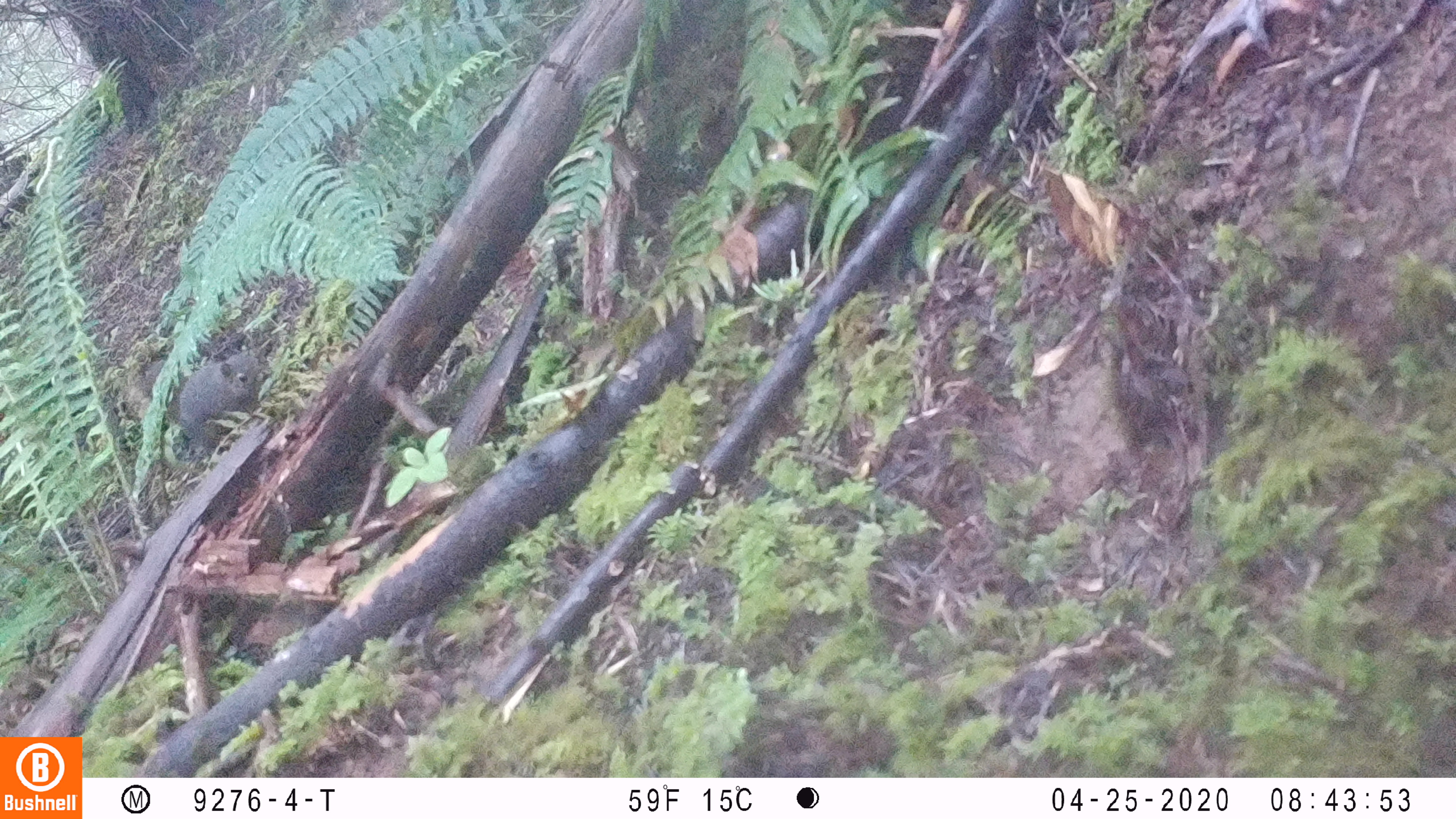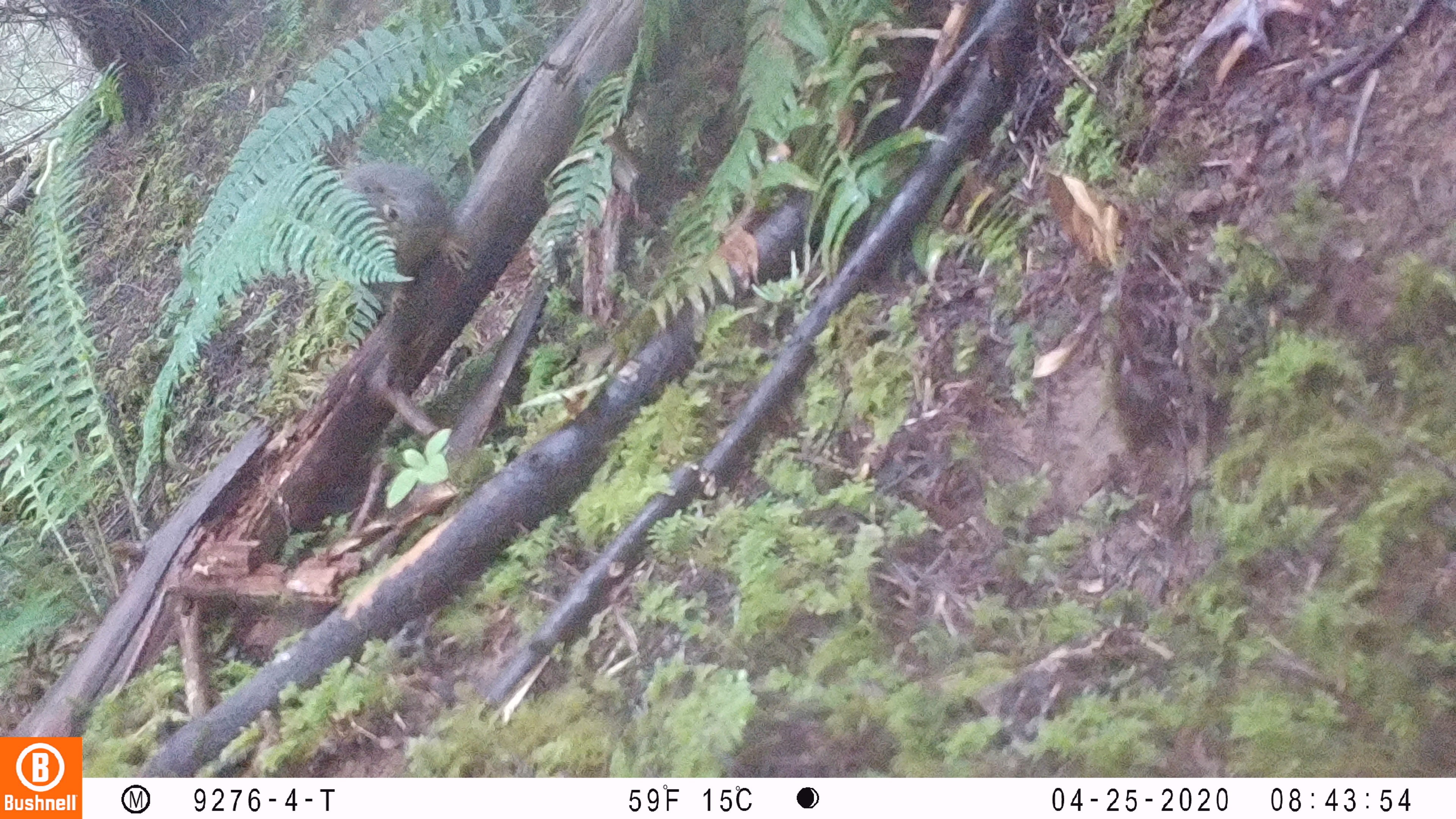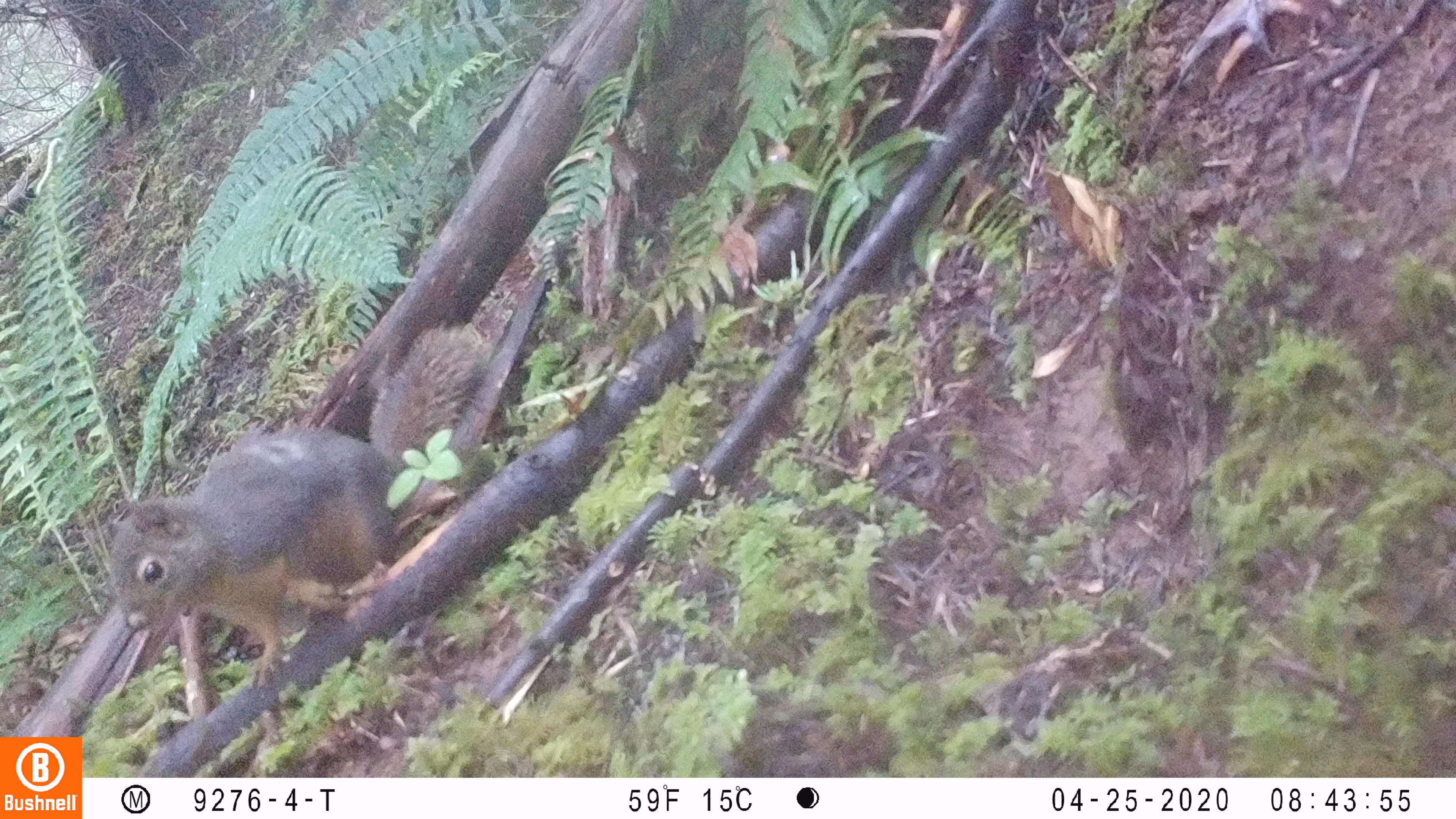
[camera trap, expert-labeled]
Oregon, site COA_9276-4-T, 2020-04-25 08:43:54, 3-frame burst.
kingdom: Animalia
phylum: Chordata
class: Mammalia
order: Rodentia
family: Sciuridae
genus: Tamiasciurus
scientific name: Tamiasciurus douglasii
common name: douglas squirrel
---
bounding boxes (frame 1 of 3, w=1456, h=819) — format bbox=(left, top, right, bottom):
douglas squirrel: bbox=(131, 339, 273, 462)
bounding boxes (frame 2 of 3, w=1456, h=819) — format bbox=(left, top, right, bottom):
douglas squirrel: bbox=(337, 152, 471, 312)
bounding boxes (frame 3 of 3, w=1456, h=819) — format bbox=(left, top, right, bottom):
douglas squirrel: bbox=(100, 325, 484, 693)